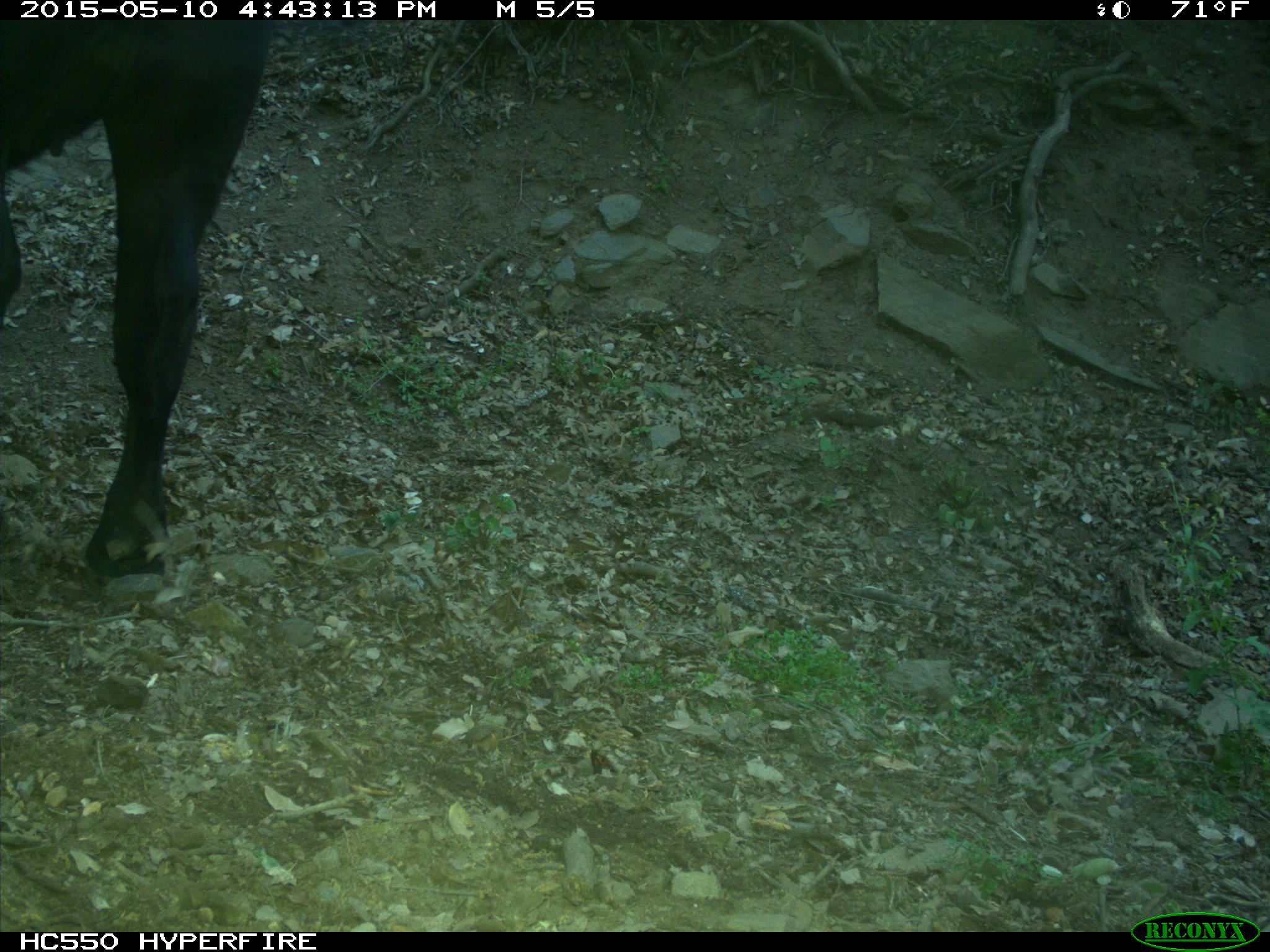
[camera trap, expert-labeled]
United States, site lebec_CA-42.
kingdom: Animalia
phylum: Chordata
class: Mammalia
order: Artiodactyla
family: Bovidae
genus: Bos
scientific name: Bos taurus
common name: domestic cow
Bos taurus (domestic cow).